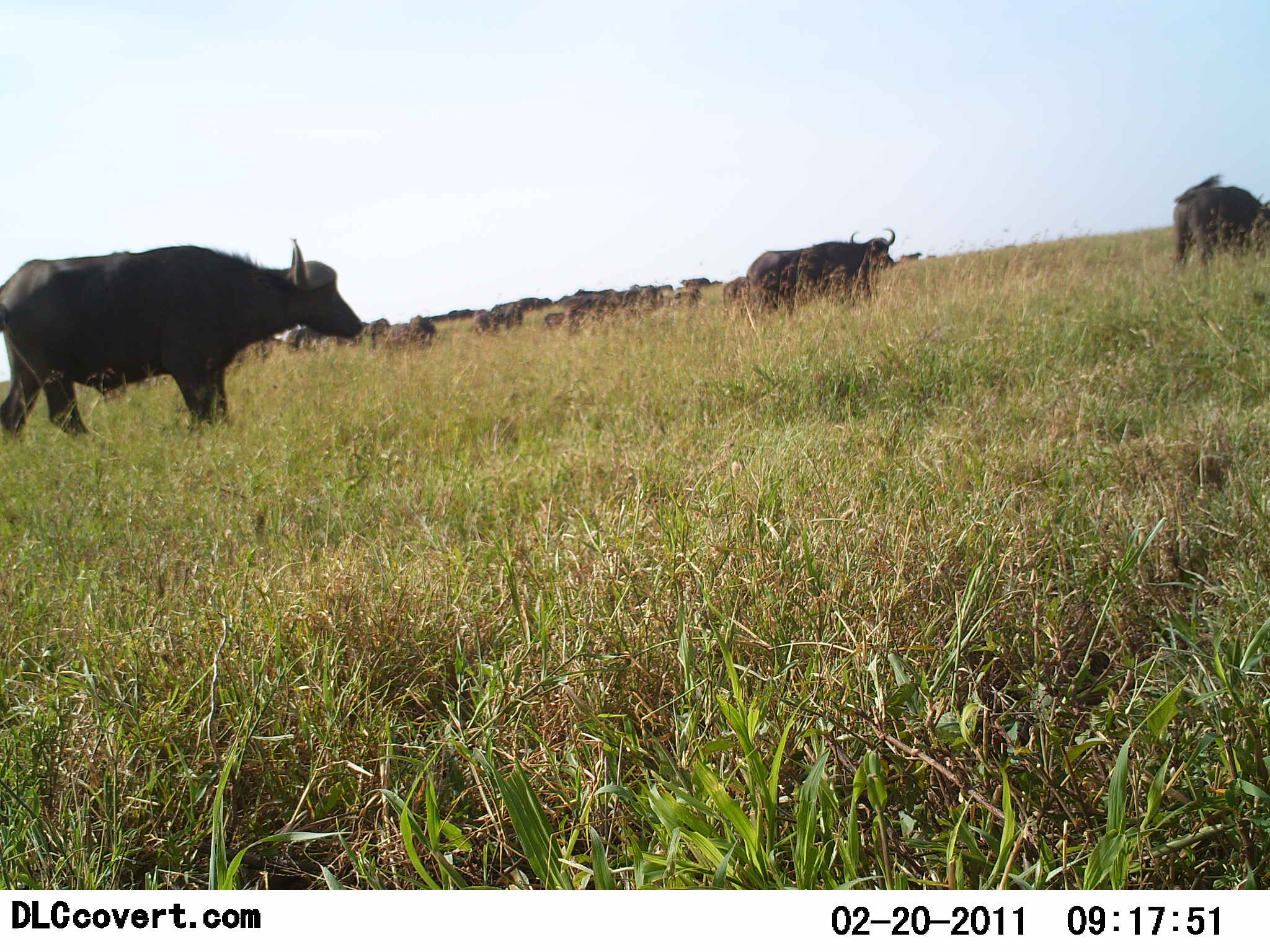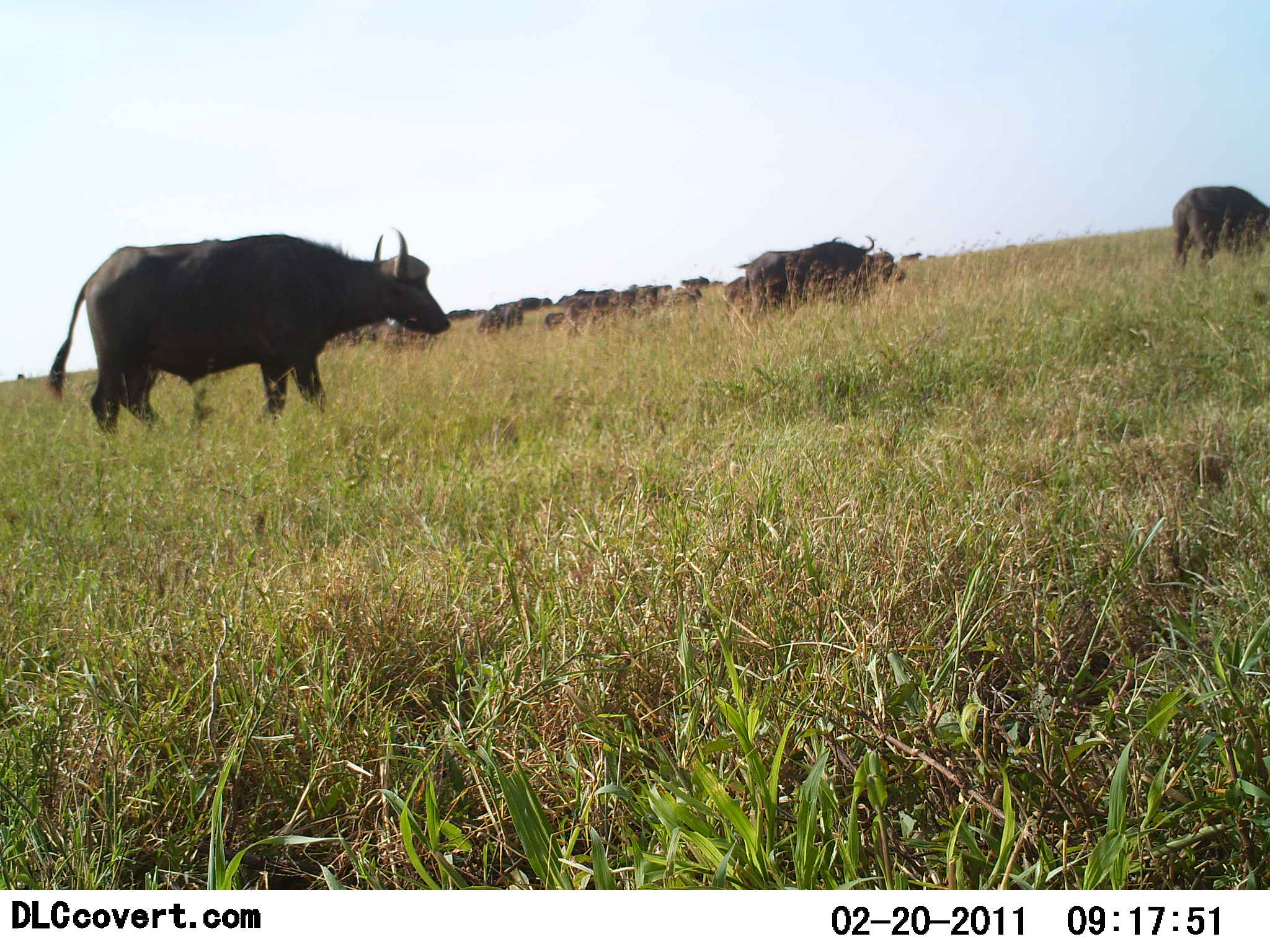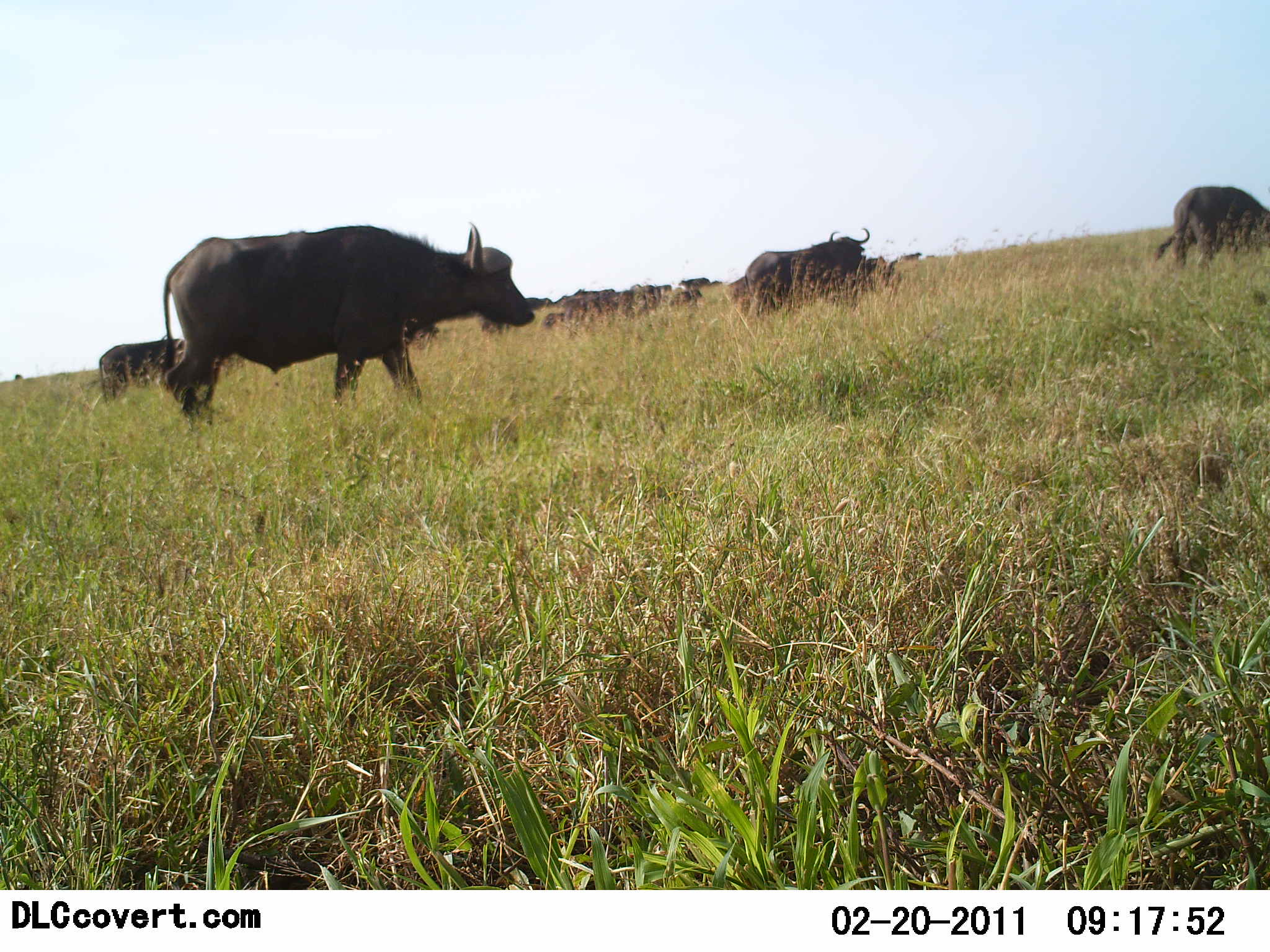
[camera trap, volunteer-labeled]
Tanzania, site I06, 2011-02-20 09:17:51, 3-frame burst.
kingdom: Animalia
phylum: Chordata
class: Mammalia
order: Artiodactyla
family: Bovidae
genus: Syncerus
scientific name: Syncerus caffer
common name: cape buffalo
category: buffalo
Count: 11-50.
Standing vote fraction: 20%.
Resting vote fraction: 10%.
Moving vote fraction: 90%.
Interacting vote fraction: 0%.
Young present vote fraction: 0%.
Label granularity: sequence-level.